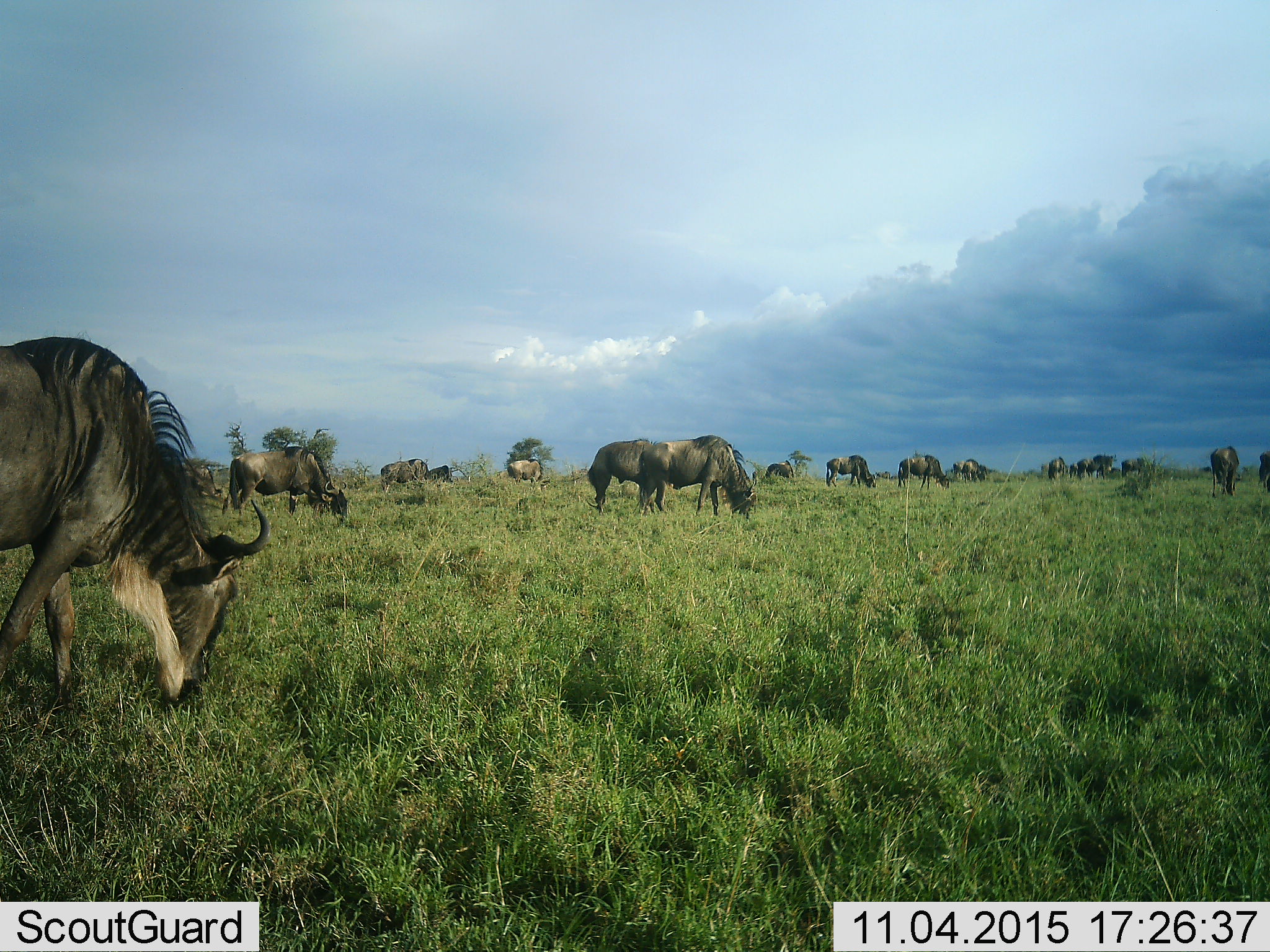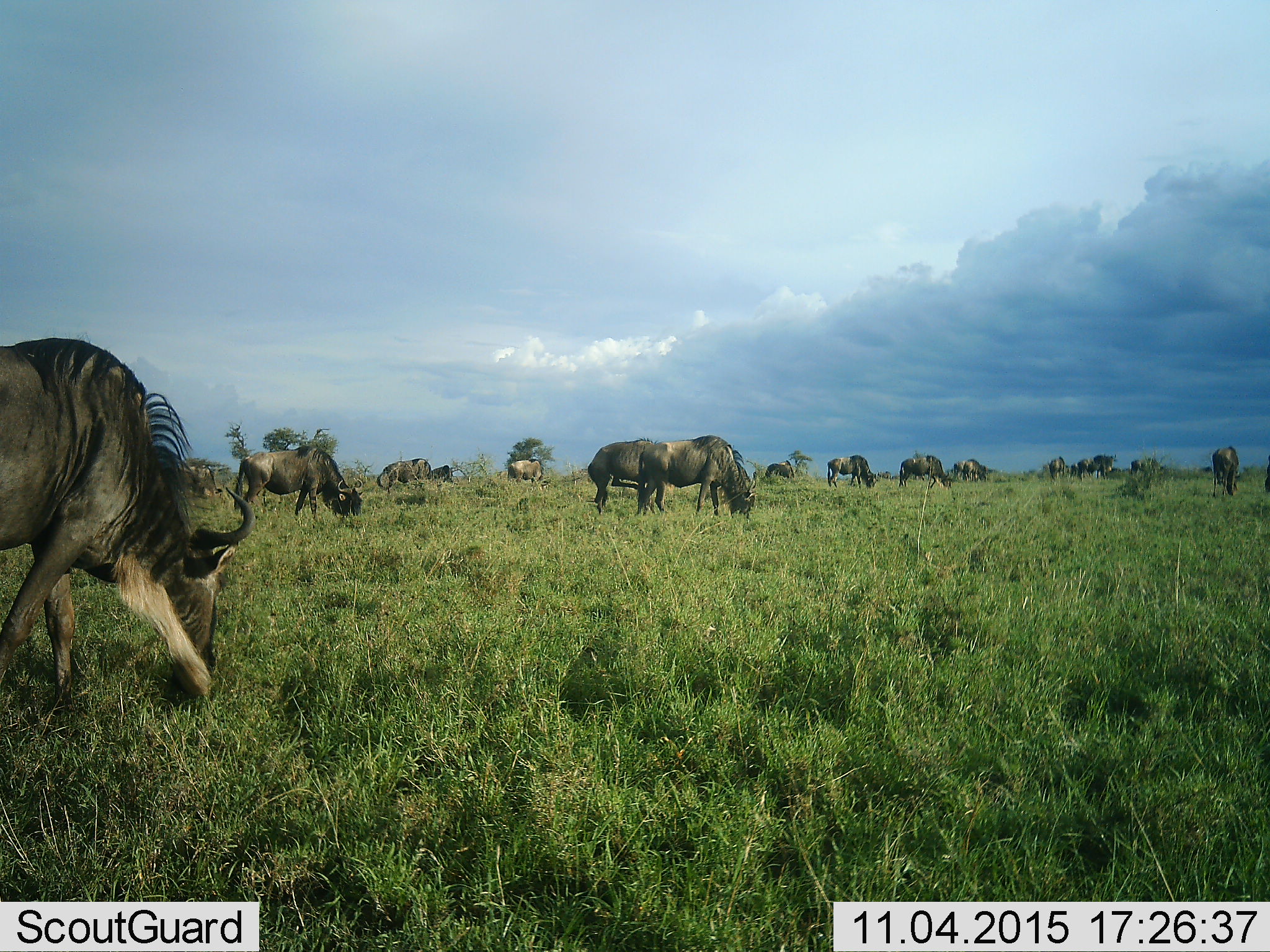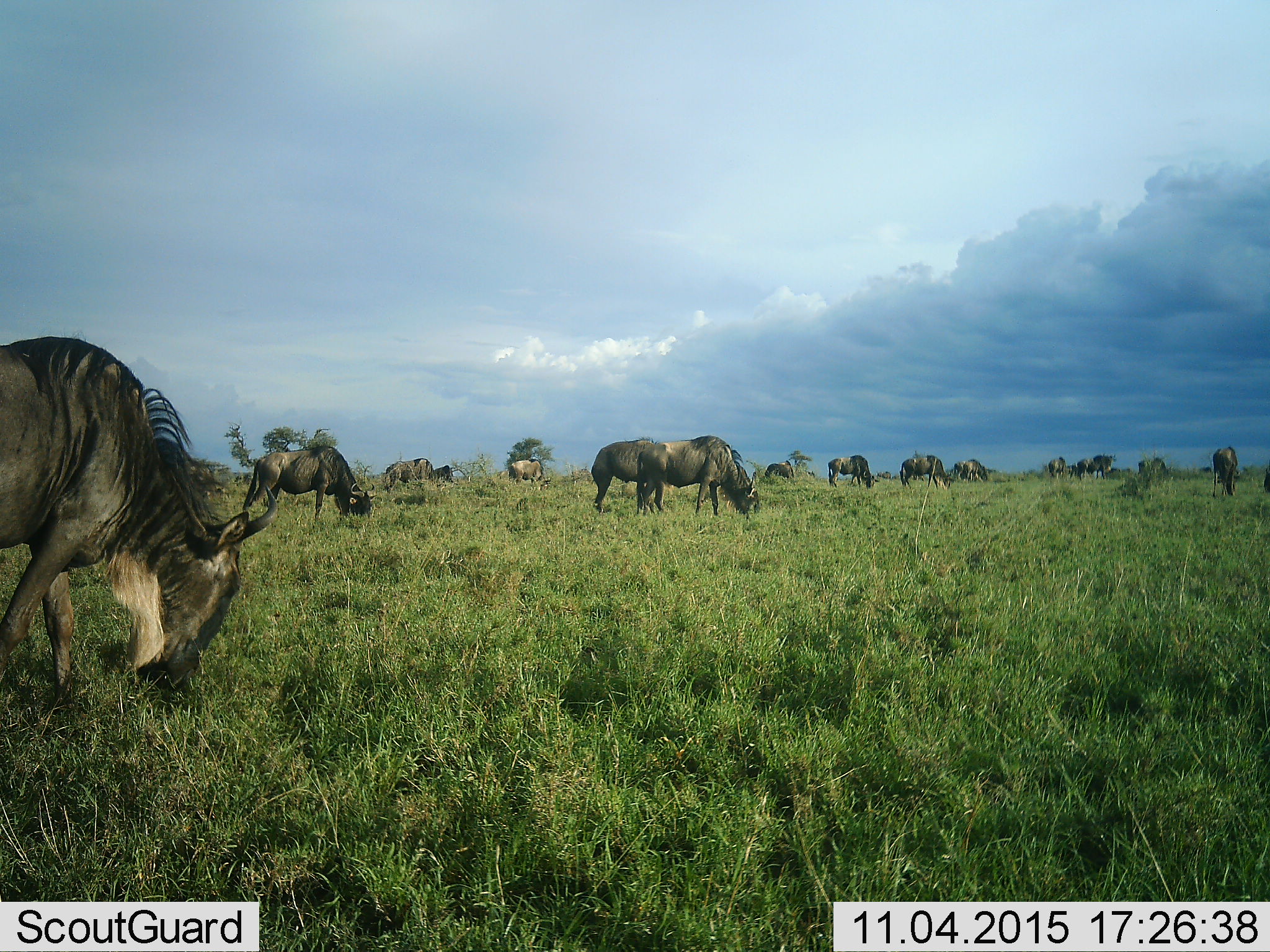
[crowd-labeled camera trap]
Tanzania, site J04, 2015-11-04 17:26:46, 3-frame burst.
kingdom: Animalia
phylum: Chordata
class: Mammalia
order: Artiodactyla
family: Bovidae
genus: Connochaetes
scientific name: Connochaetes taurinus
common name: blue wildebeest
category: wildebeest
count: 11-50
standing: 38%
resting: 0%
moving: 38%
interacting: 0%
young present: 0%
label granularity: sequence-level